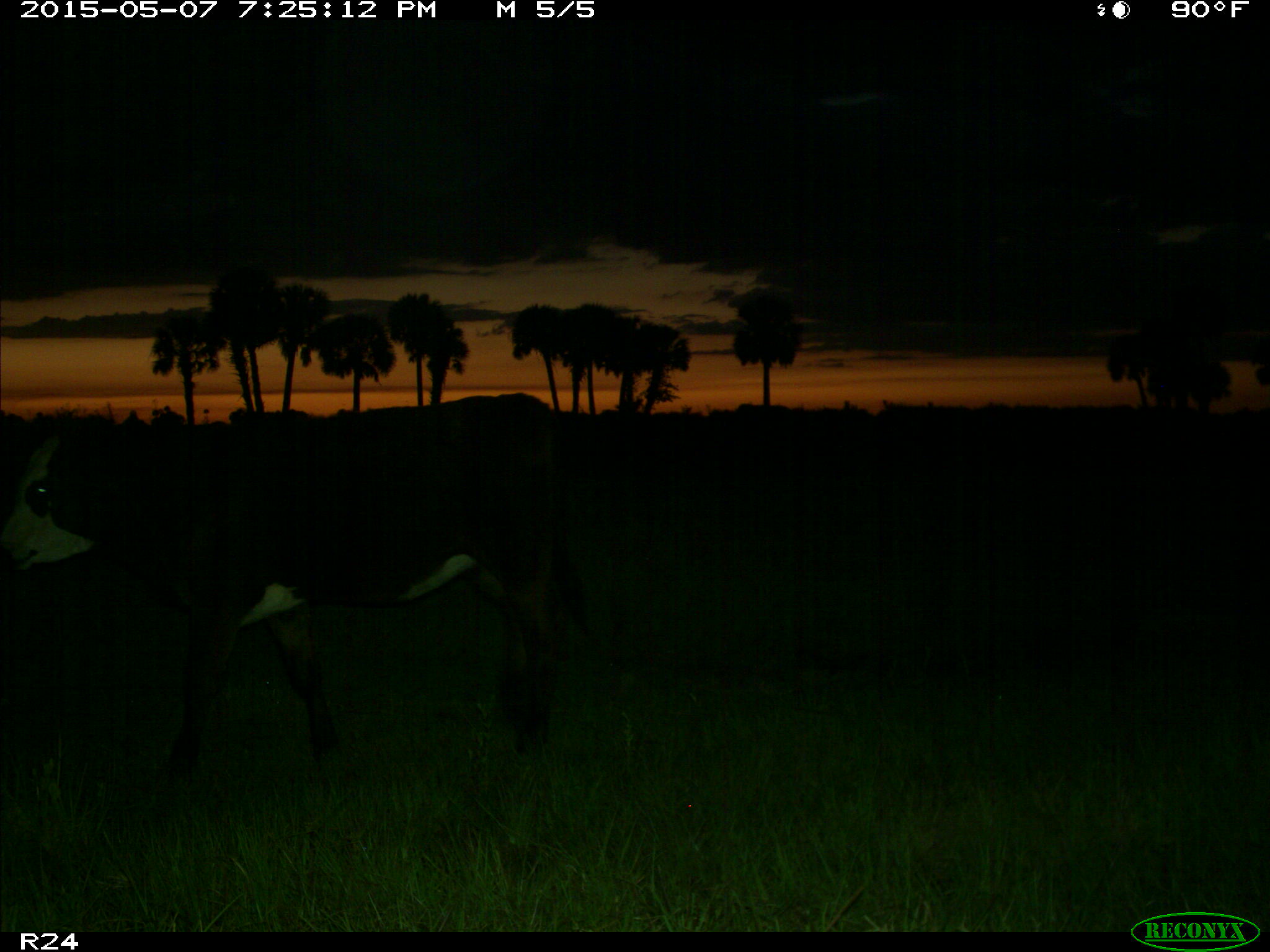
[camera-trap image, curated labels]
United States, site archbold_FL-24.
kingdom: Animalia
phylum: Chordata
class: Mammalia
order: Artiodactyla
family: Bovidae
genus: Bos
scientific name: Bos taurus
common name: domestic cow